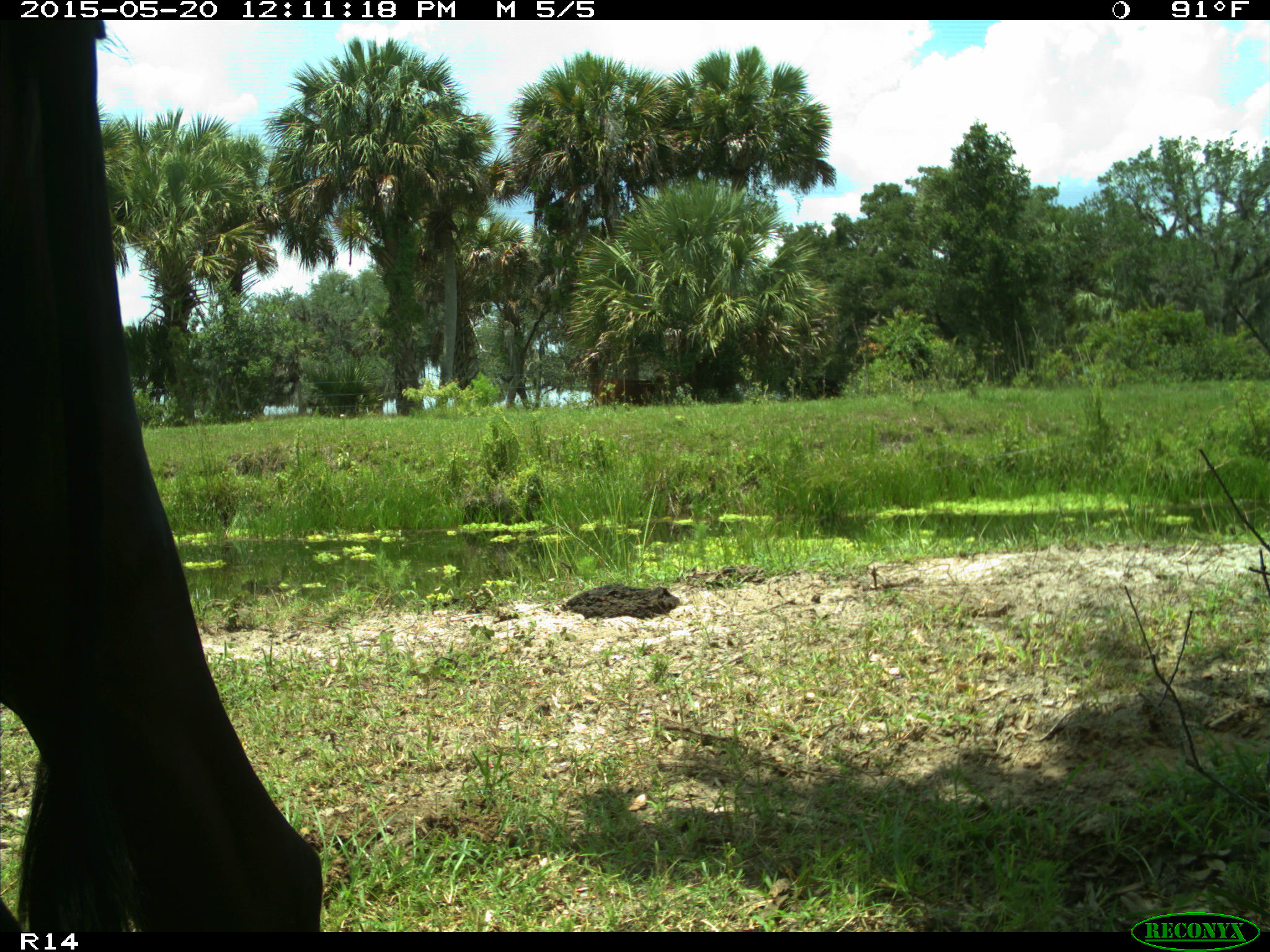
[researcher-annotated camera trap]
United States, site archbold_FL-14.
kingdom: Animalia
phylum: Chordata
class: Mammalia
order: Artiodactyla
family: Bovidae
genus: Bos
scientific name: Bos taurus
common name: domestic cow